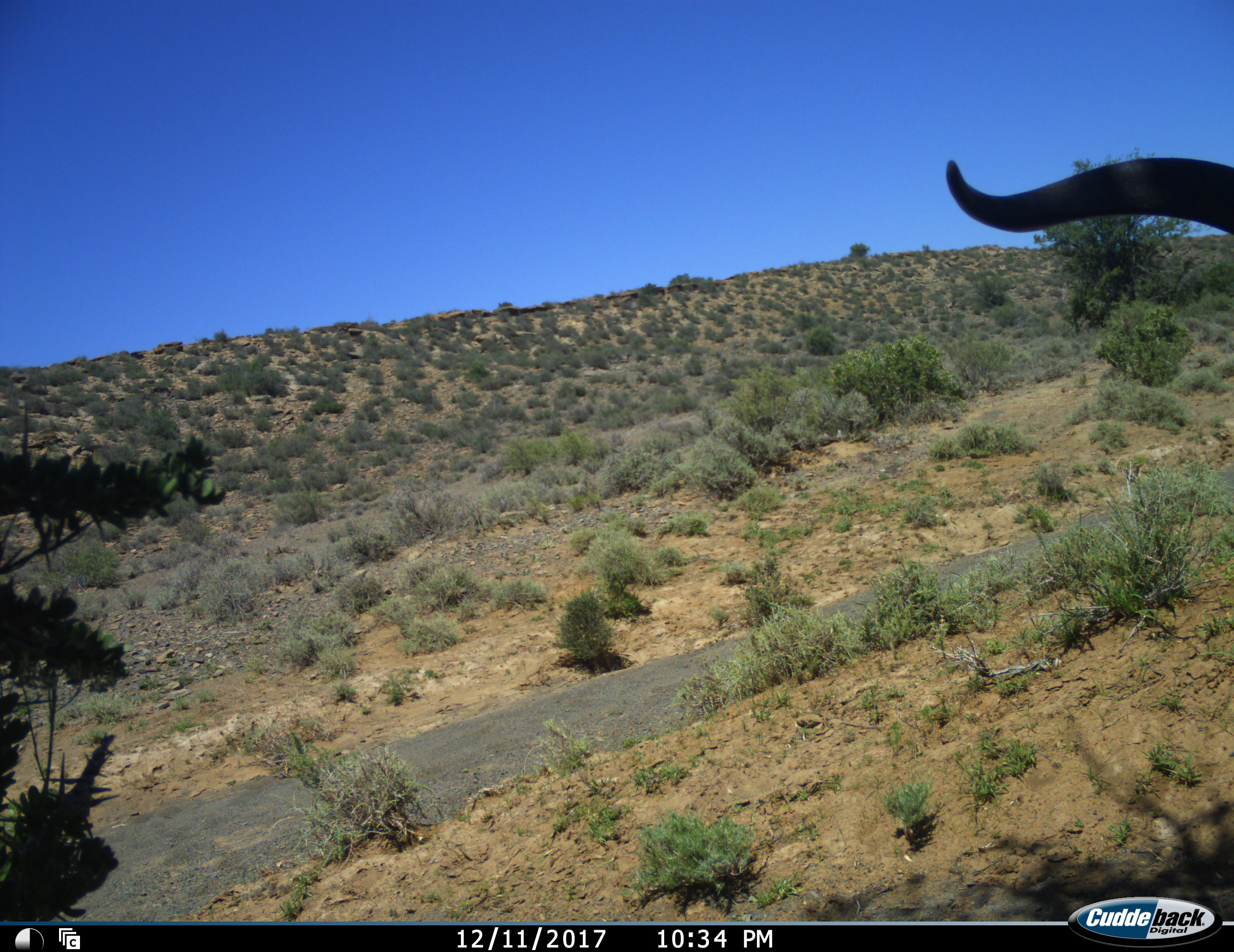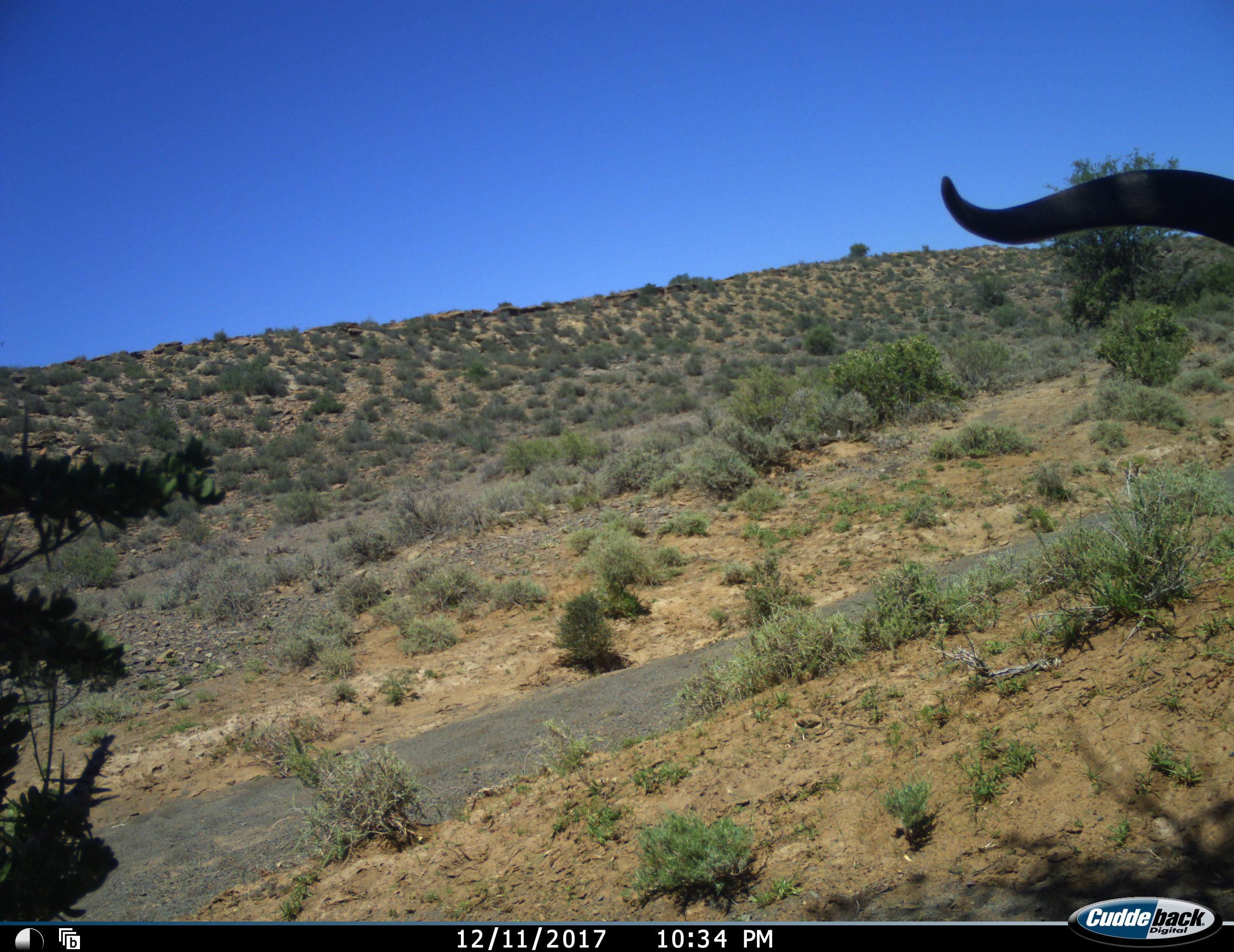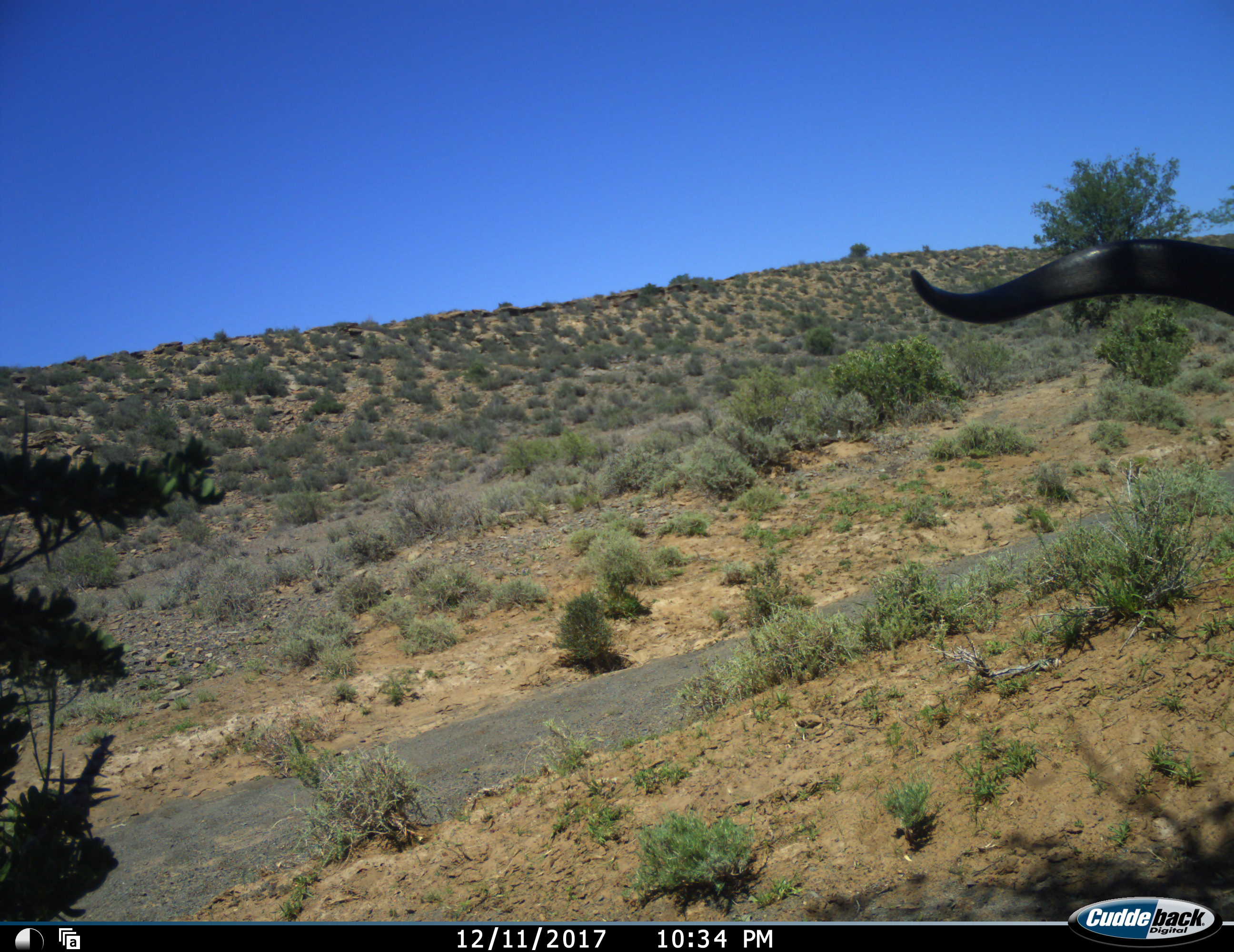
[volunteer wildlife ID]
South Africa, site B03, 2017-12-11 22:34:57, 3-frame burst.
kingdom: Animalia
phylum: Chordata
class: Mammalia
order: Artiodactyla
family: Bovidae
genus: Alcelaphus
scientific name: Alcelaphus buselaphus caama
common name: red hartebeest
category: hartebeestred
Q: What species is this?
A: Hartebeestred (red hartebeest) (Alcelaphus buselaphus caama).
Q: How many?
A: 1.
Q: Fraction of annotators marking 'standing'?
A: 75%.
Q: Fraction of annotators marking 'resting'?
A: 25%.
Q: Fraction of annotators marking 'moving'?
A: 25%.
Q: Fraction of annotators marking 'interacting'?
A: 0%.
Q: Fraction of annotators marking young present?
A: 0%.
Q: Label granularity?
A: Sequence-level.